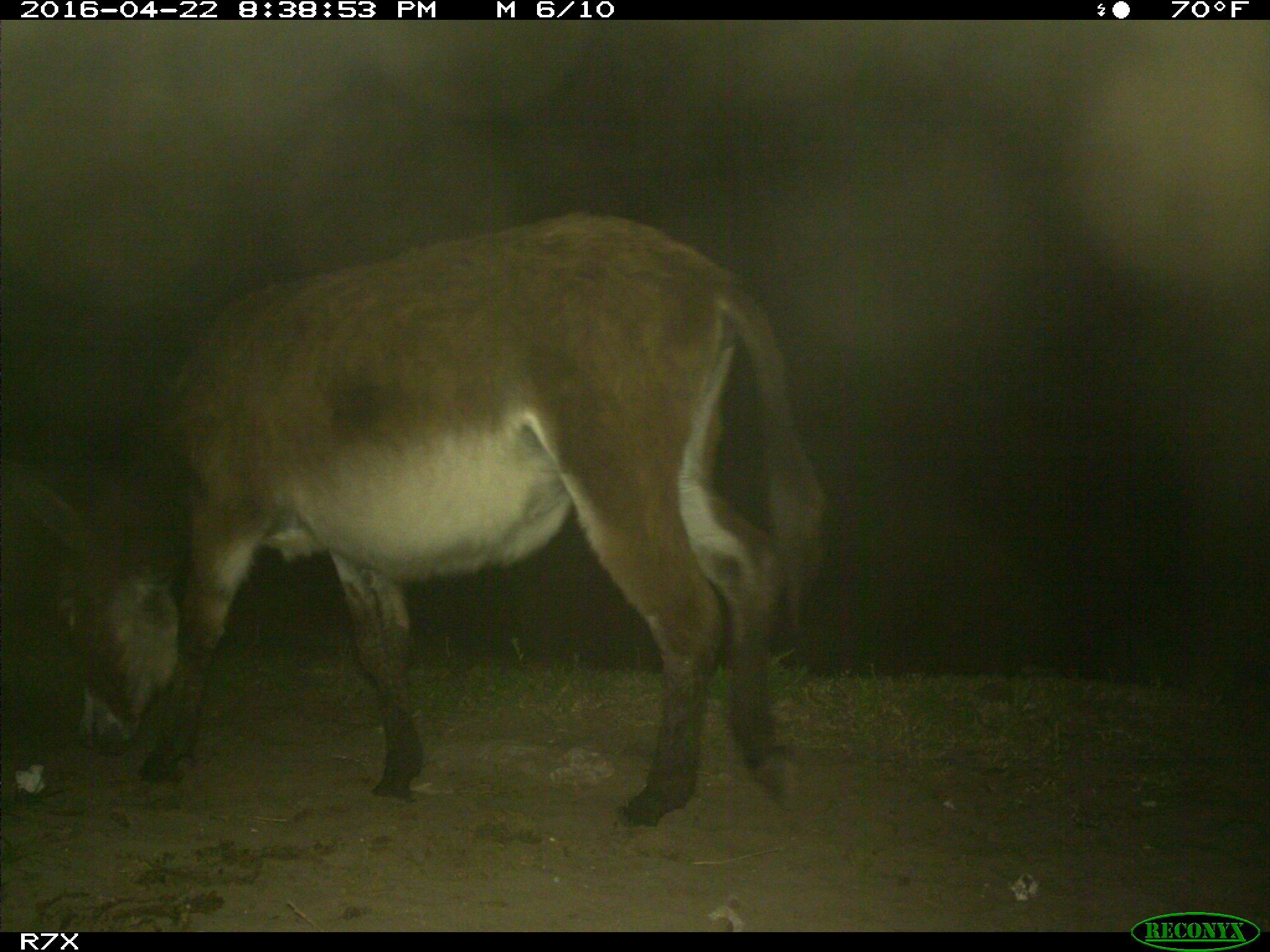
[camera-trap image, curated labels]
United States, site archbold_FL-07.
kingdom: Animalia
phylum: Chordata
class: Mammalia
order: Artiodactyla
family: Bovidae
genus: Bos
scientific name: Bos taurus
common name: domestic cow